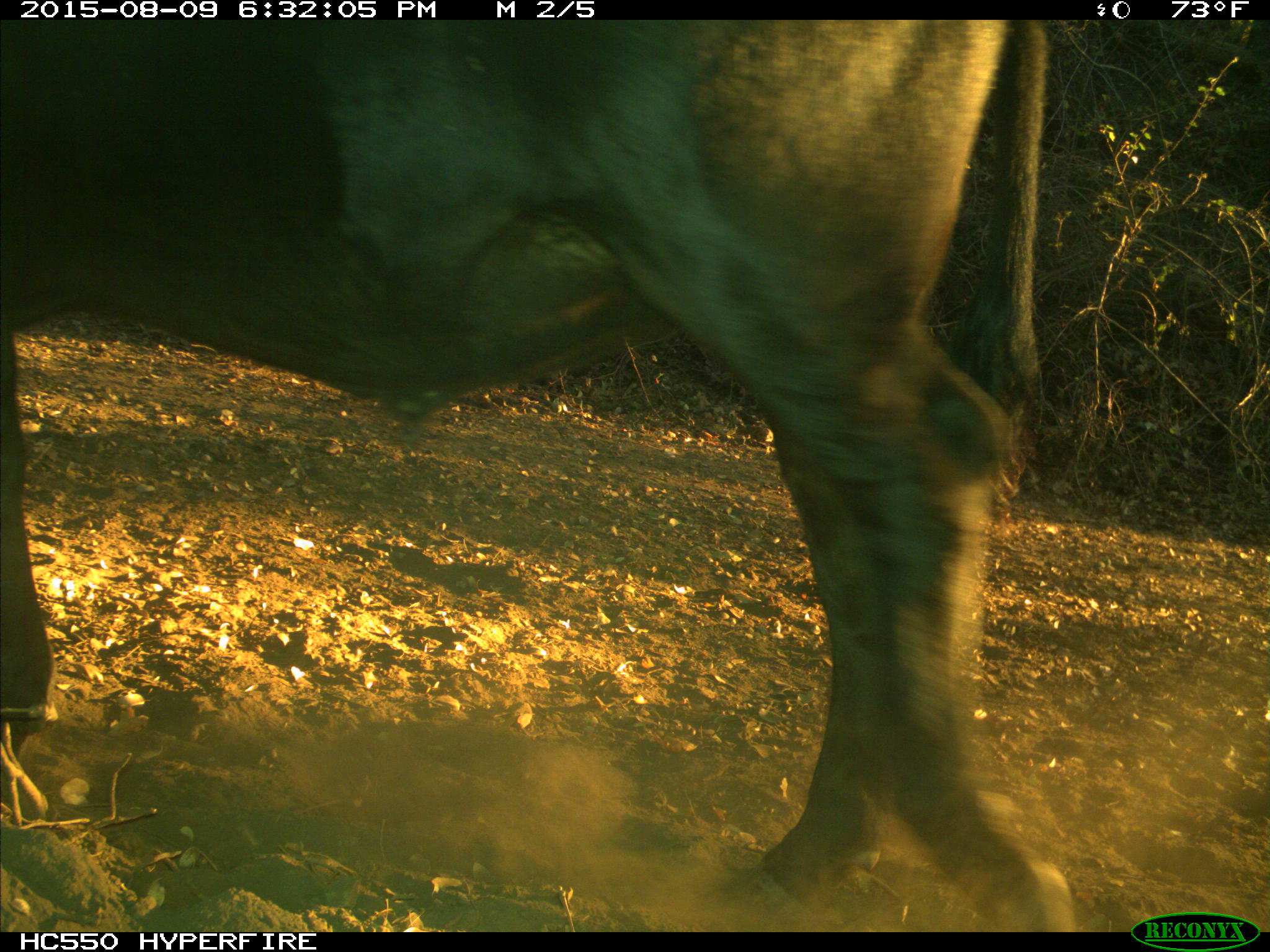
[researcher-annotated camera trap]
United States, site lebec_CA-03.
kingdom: Animalia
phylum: Chordata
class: Mammalia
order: Artiodactyla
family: Bovidae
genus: Bos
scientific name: Bos taurus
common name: domestic cow